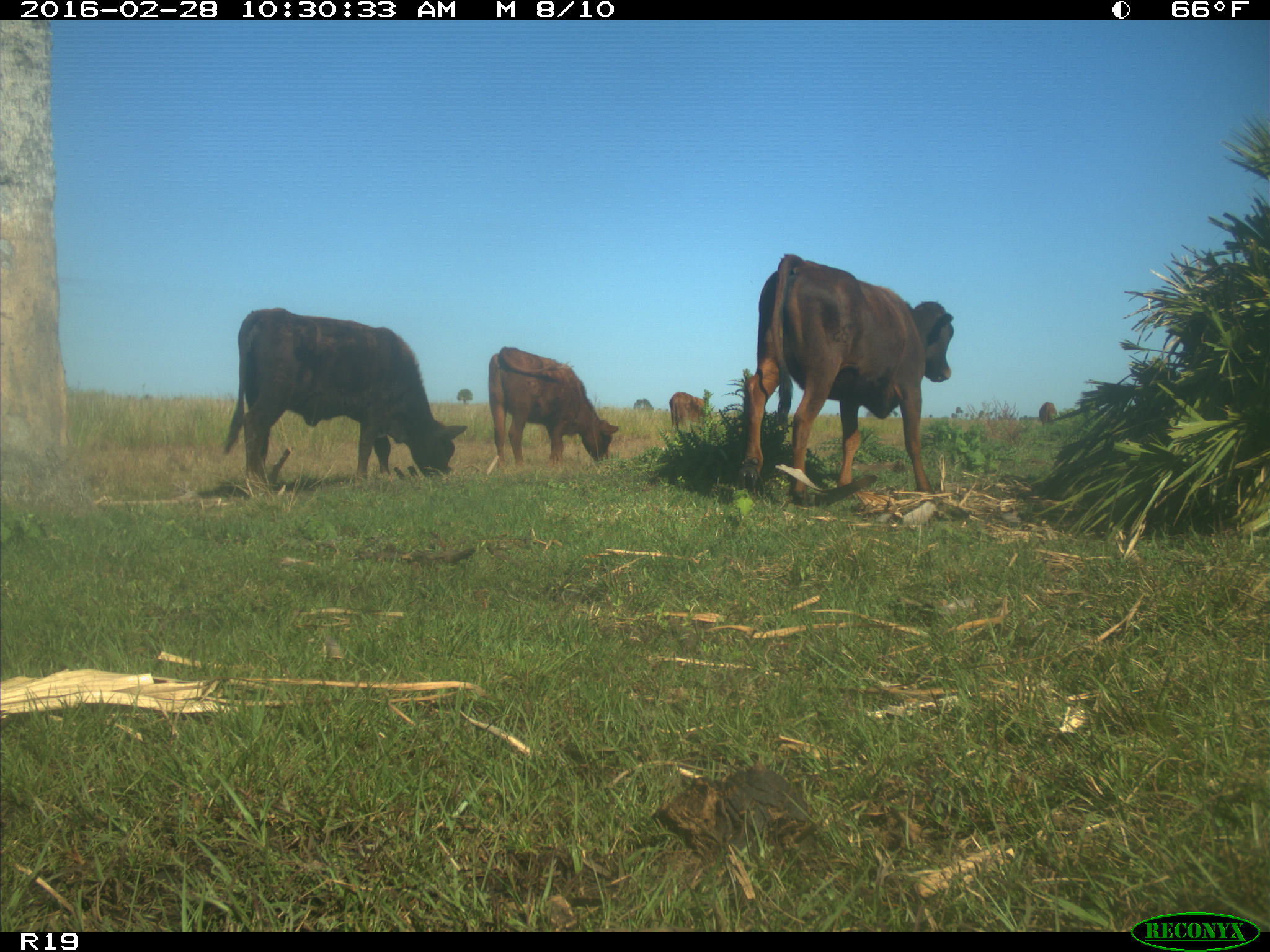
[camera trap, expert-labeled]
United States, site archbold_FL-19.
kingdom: Animalia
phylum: Chordata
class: Mammalia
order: Artiodactyla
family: Bovidae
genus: Bos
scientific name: Bos taurus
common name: domestic cow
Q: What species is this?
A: Bos taurus (domestic cow).